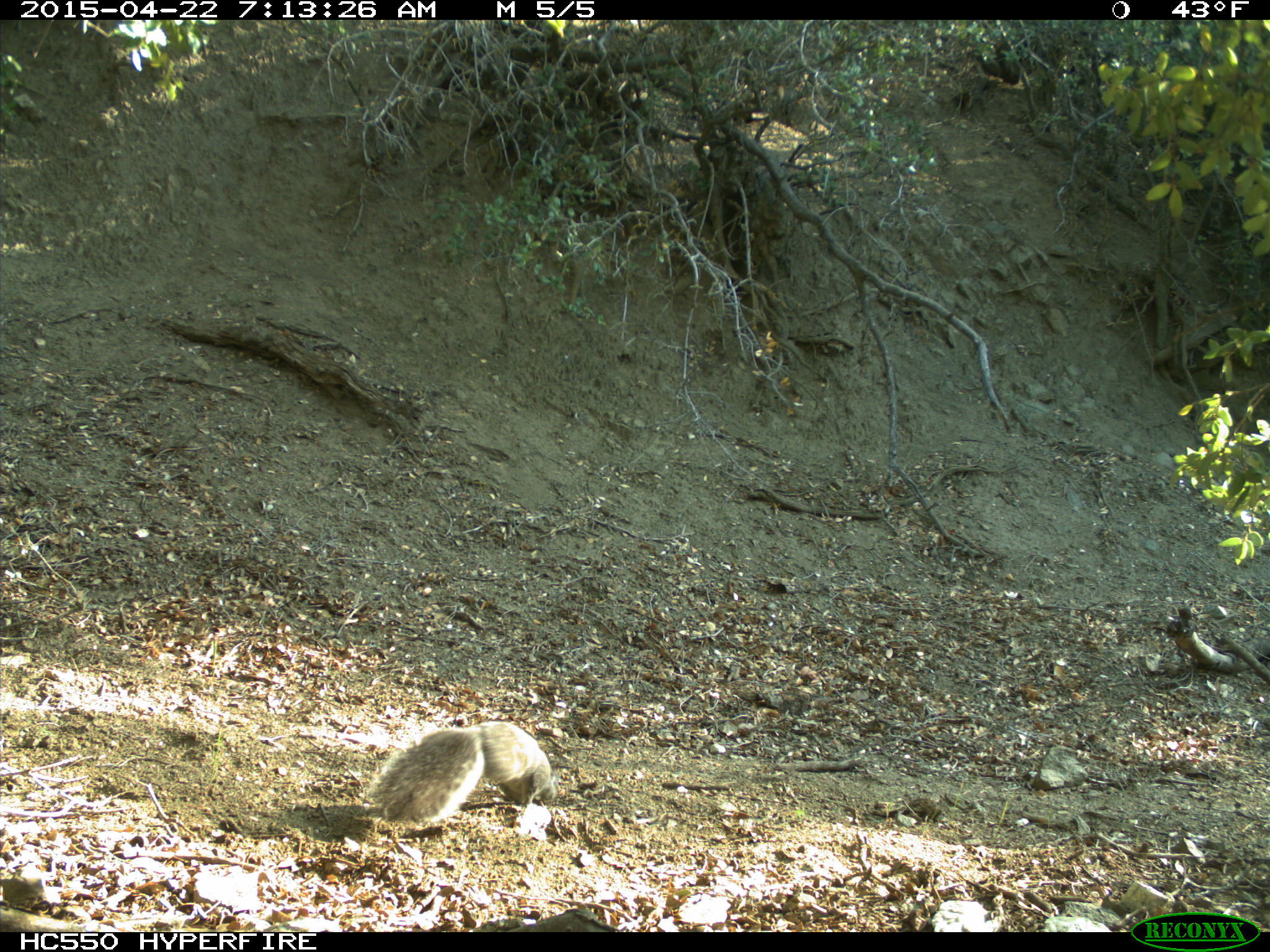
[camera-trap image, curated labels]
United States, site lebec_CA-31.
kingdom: Animalia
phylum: Chordata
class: Mammalia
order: Rodentia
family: Sciuridae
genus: Sciurus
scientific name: Sciurus carolinensis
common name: eastern gray squirrel